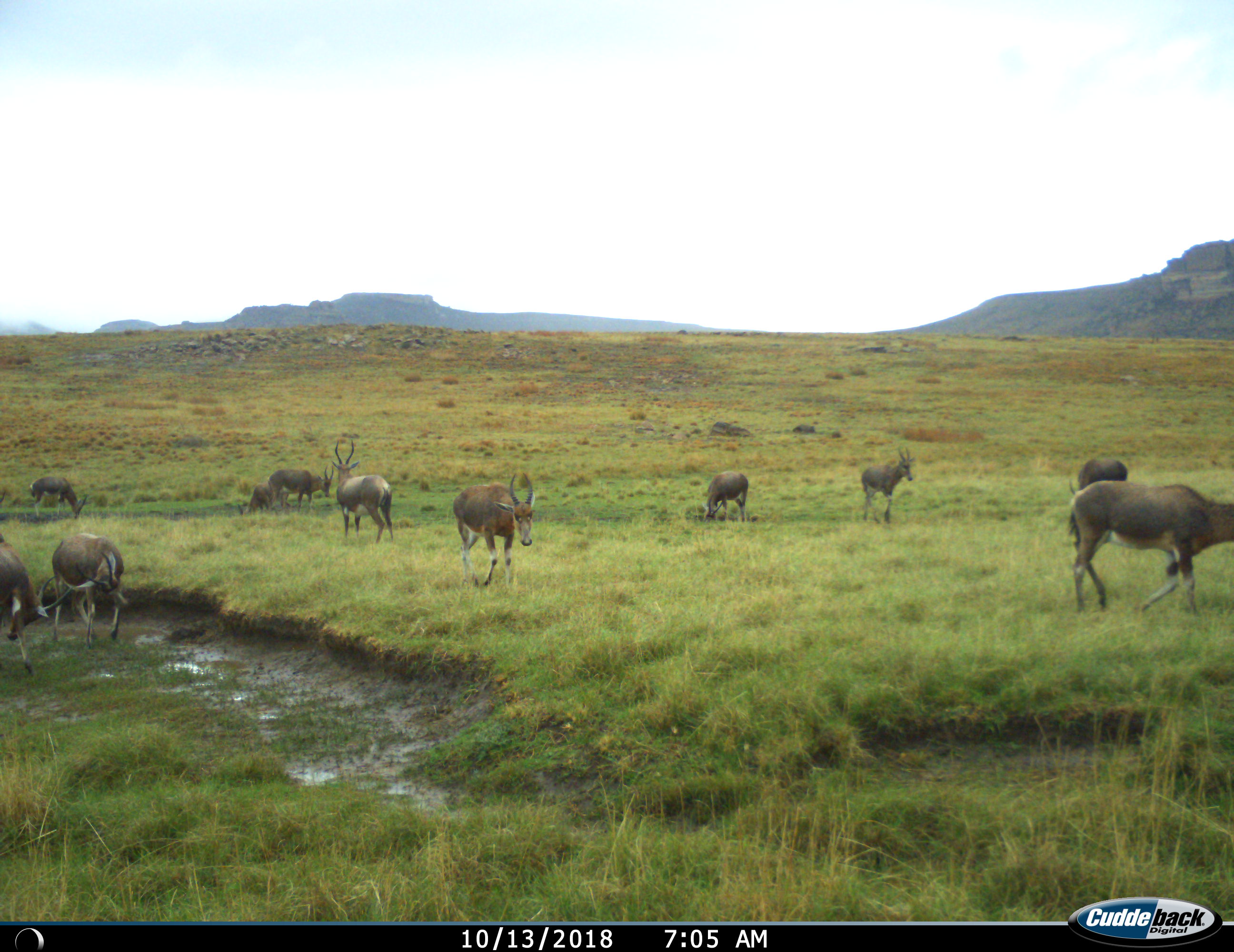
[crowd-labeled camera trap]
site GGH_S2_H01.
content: unidentified animal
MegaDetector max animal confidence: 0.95